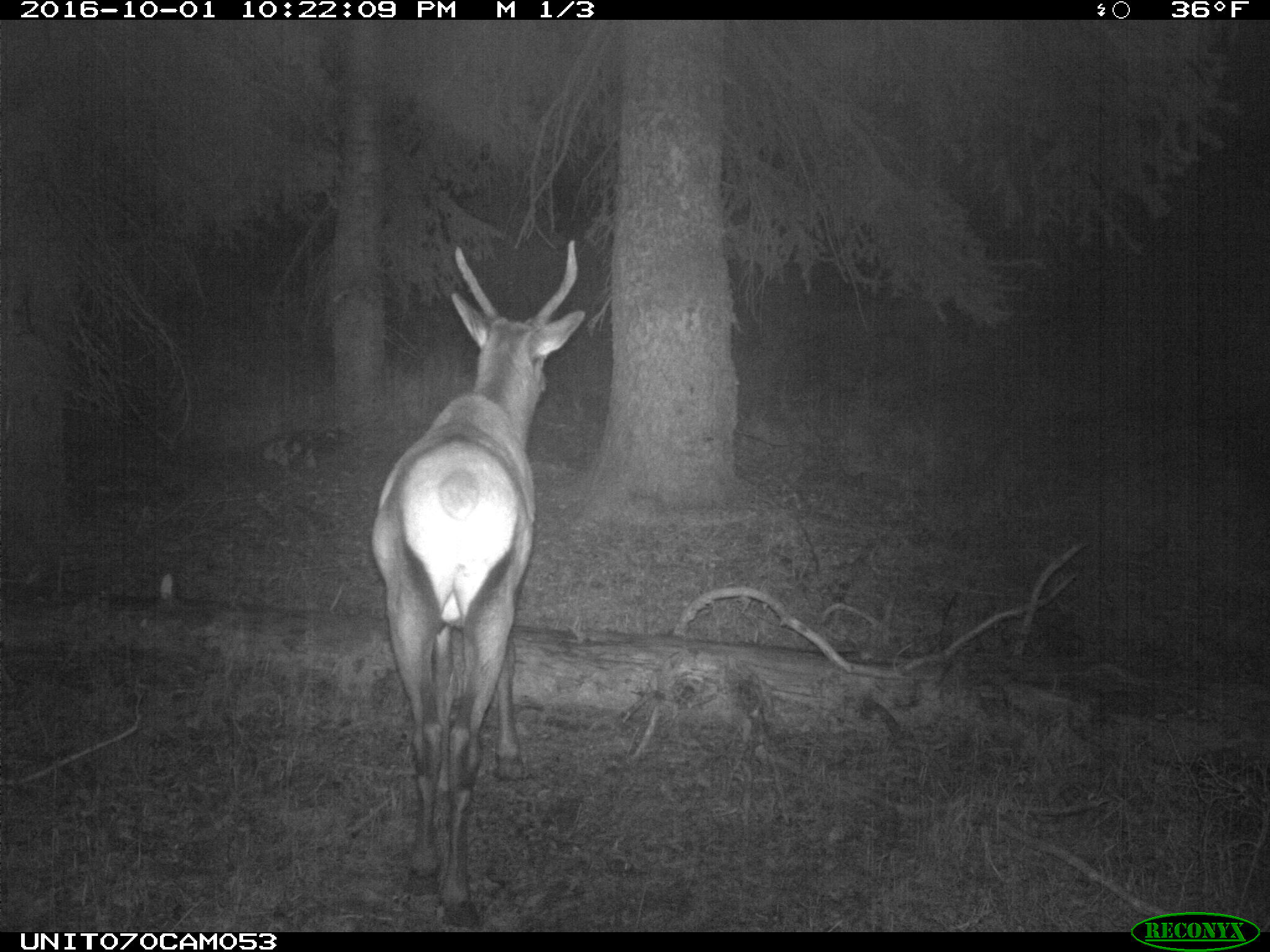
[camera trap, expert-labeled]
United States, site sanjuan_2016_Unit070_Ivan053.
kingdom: Animalia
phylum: Chordata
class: Mammalia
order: Artiodactyla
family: Cervidae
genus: Cervus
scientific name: Cervus elaphus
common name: red deer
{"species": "Cervus elaphus (red deer)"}